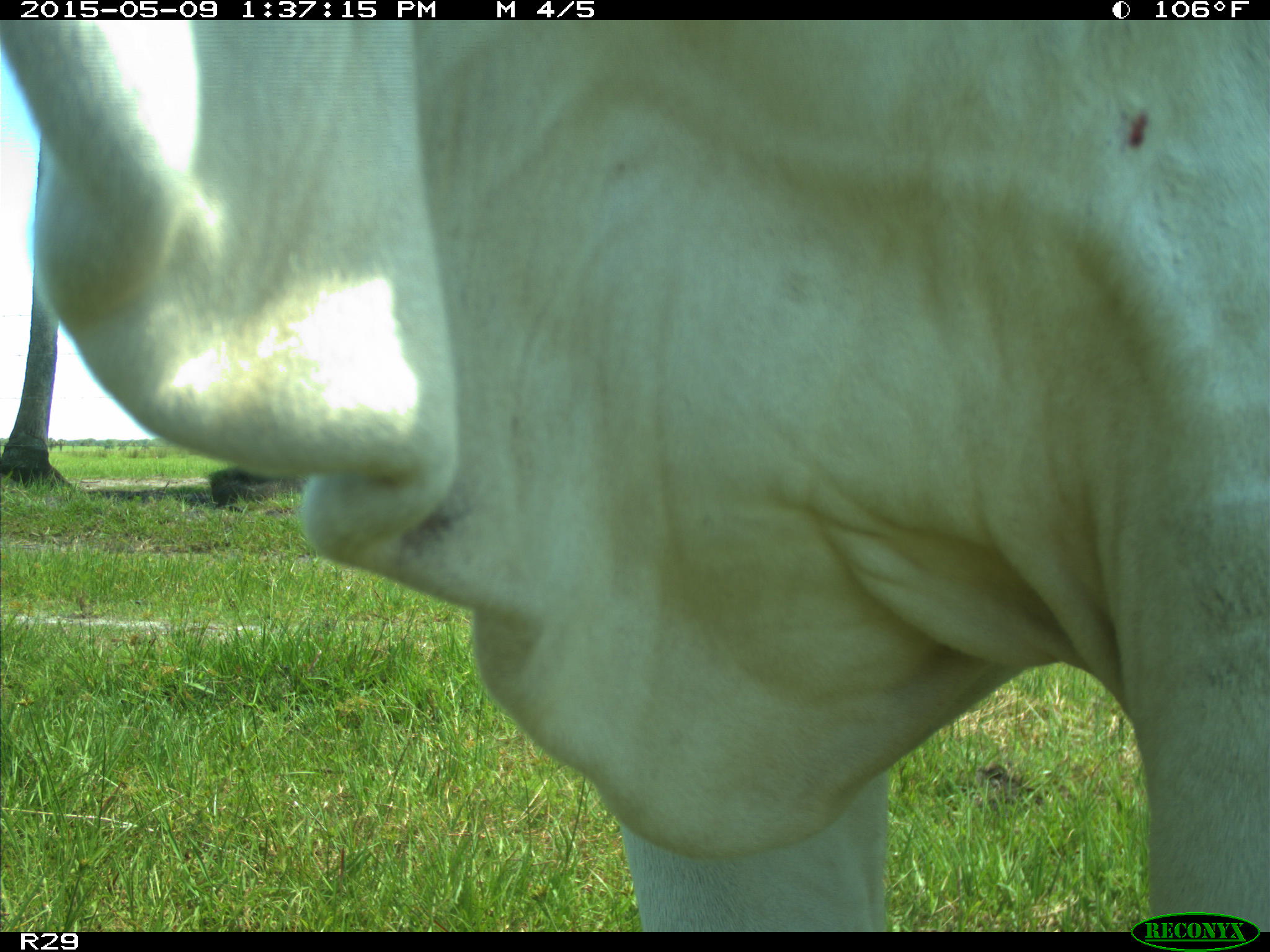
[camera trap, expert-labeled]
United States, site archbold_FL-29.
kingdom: Animalia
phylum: Chordata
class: Mammalia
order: Artiodactyla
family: Bovidae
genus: Bos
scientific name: Bos taurus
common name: domestic cow